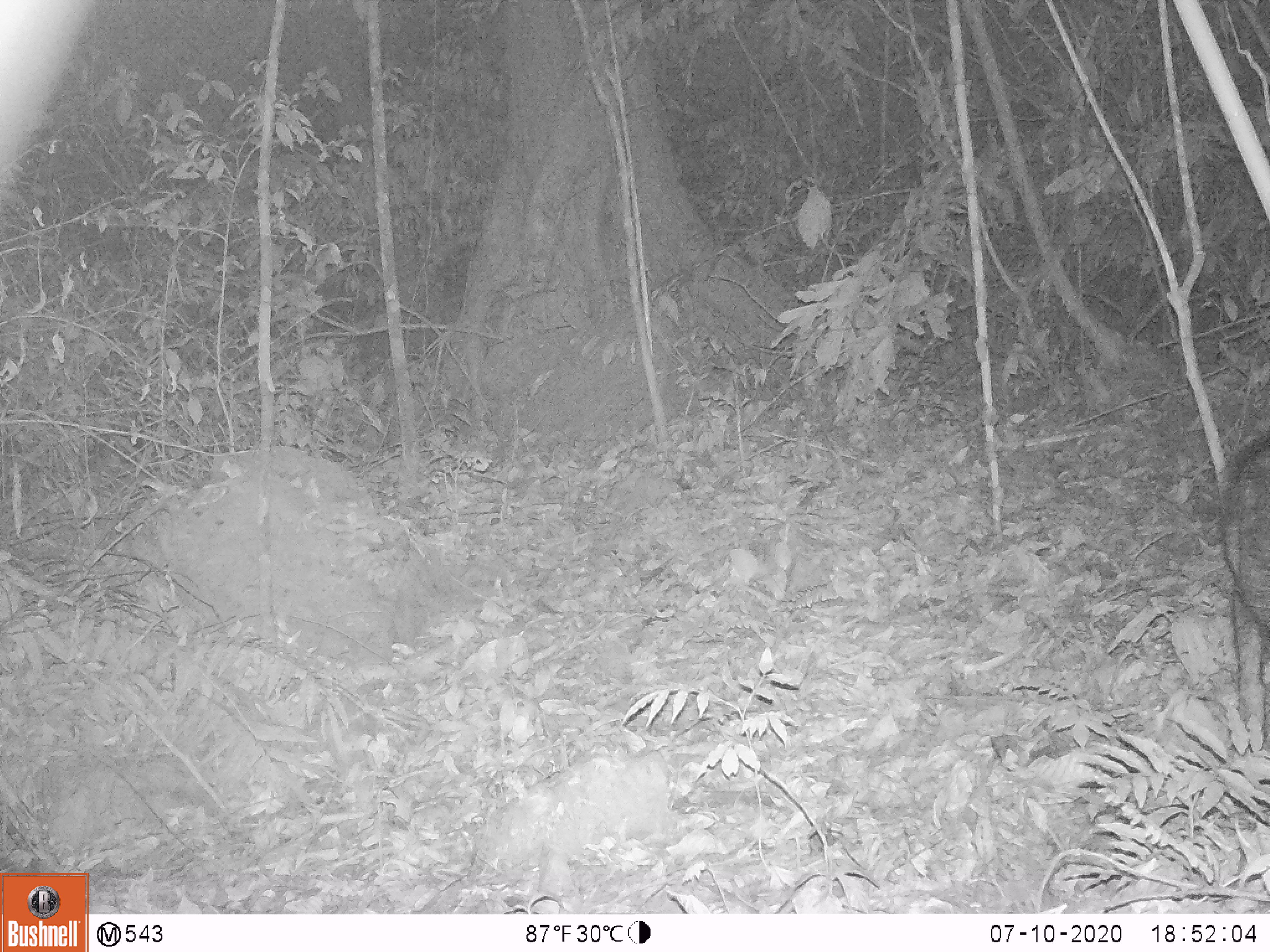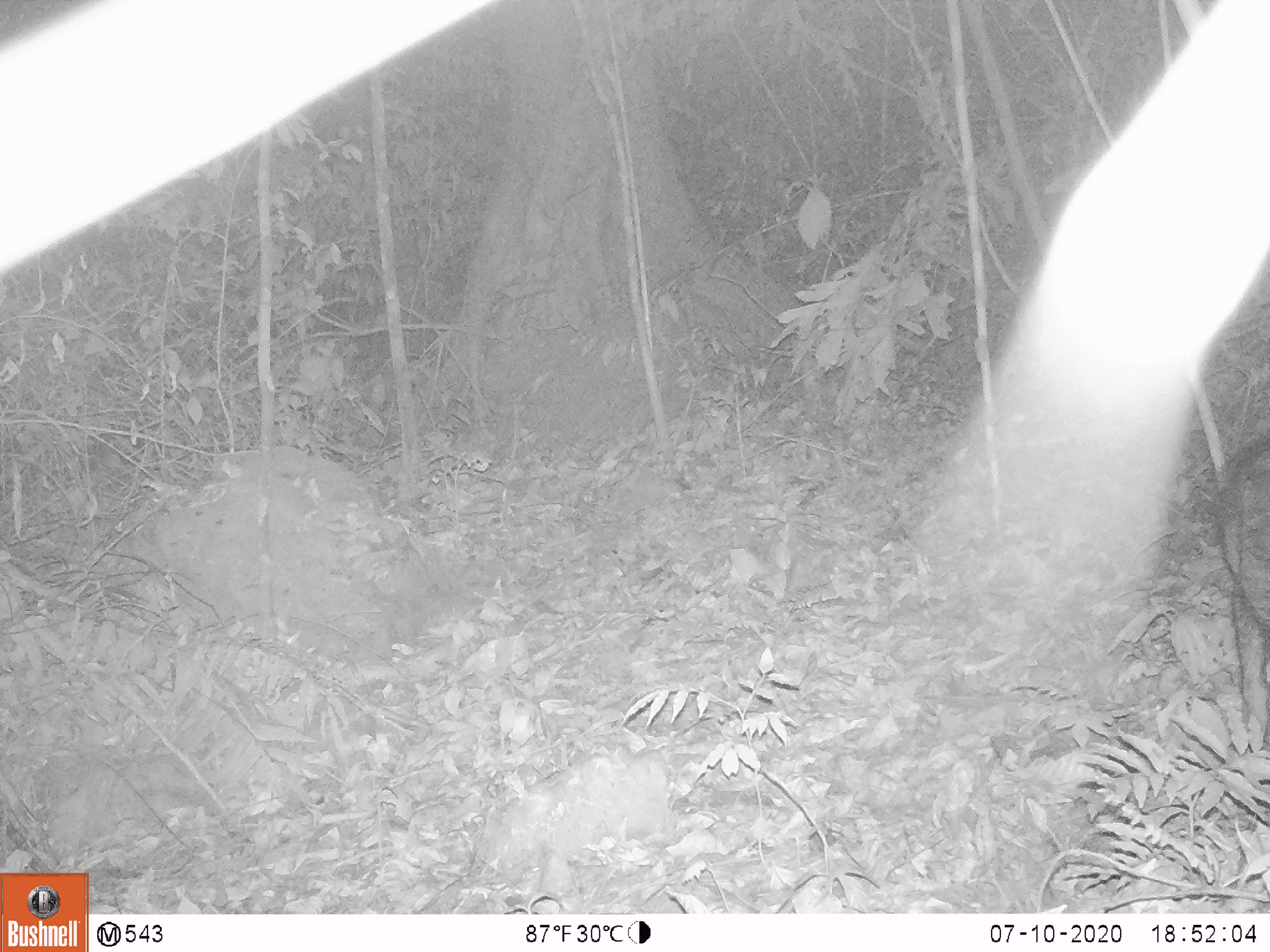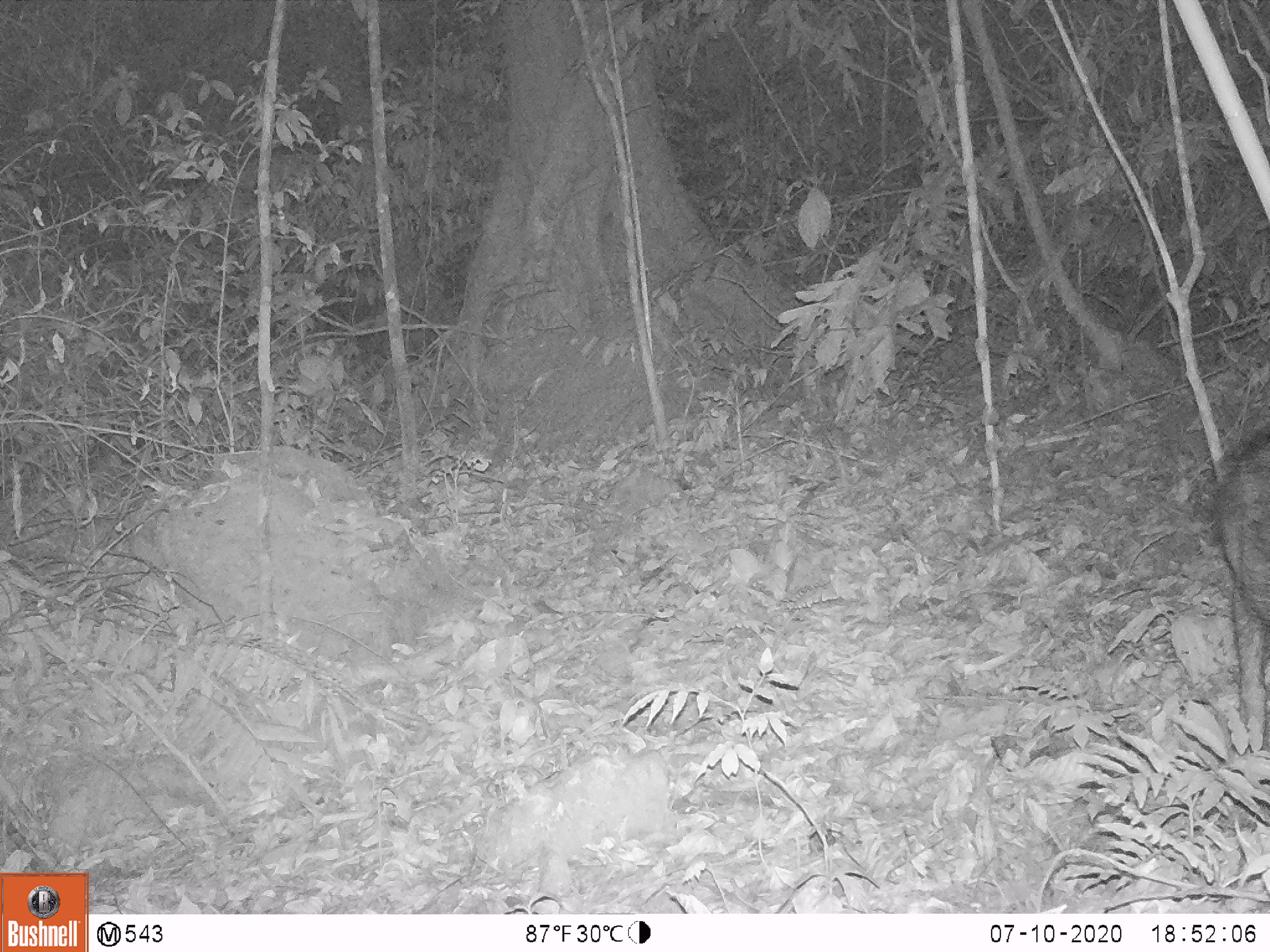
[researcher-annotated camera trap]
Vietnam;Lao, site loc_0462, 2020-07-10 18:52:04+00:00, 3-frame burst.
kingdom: Animalia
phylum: Chordata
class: Mammalia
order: Artiodactyla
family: Suidae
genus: Sus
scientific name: Sus scrofa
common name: eurasian wild pig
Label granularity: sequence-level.